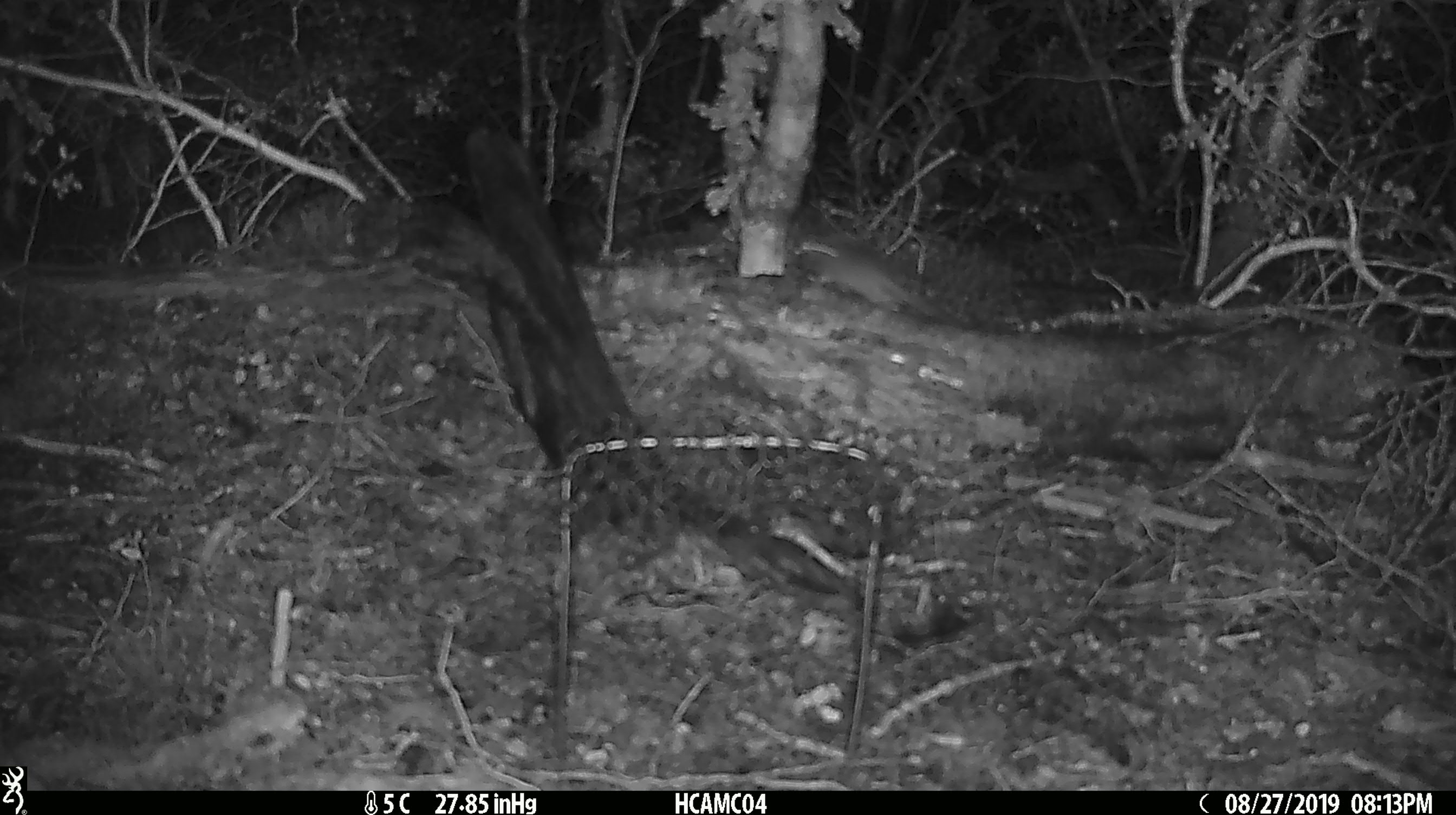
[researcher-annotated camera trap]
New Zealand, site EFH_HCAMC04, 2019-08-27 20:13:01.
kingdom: Animalia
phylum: Chordata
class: Mammalia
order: Rodentia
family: Muridae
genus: Mus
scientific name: Mus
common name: mouse